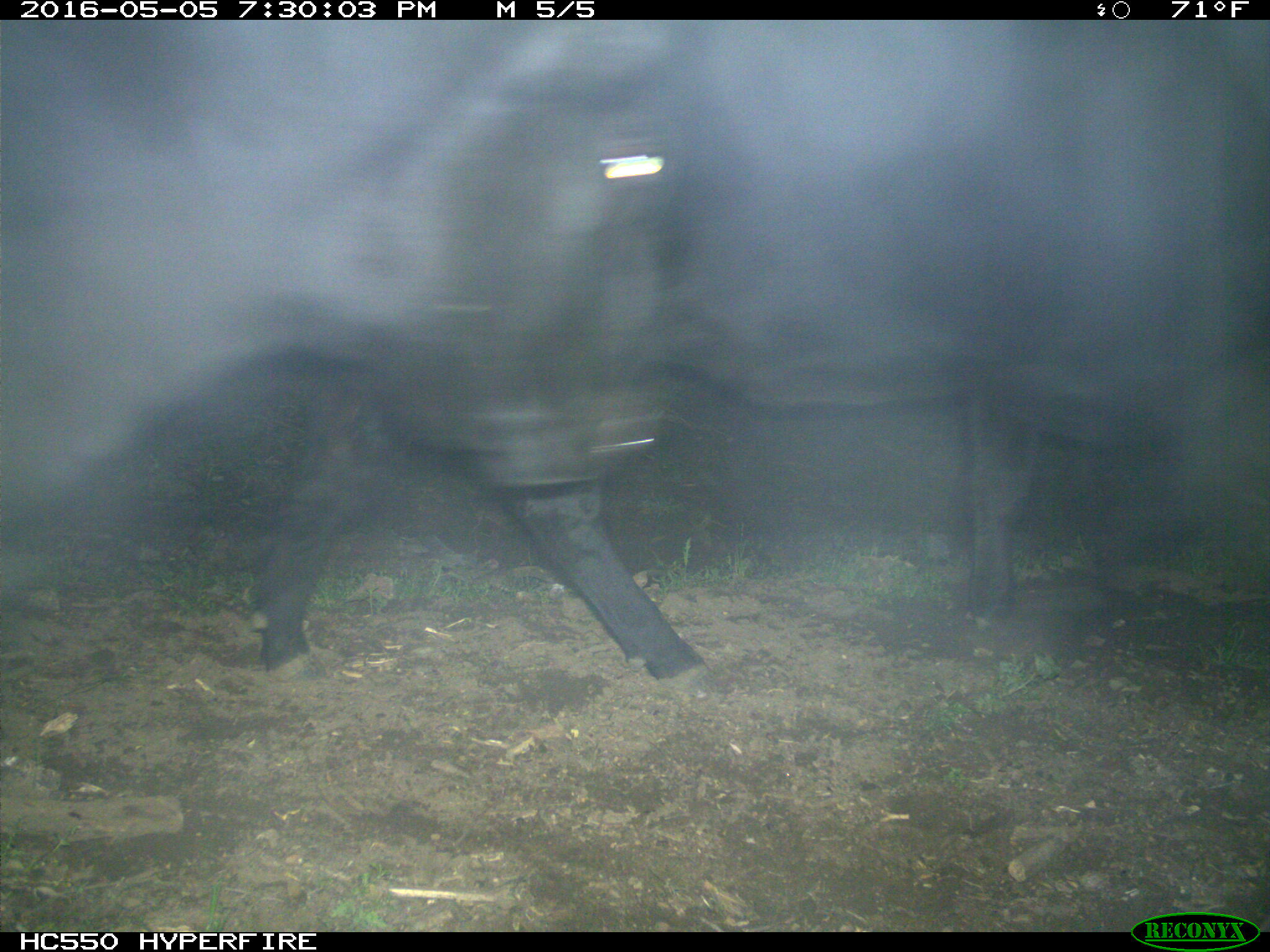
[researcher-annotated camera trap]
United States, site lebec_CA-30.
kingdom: Animalia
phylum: Chordata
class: Mammalia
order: Artiodactyla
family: Bovidae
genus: Bos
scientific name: Bos taurus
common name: domestic cow